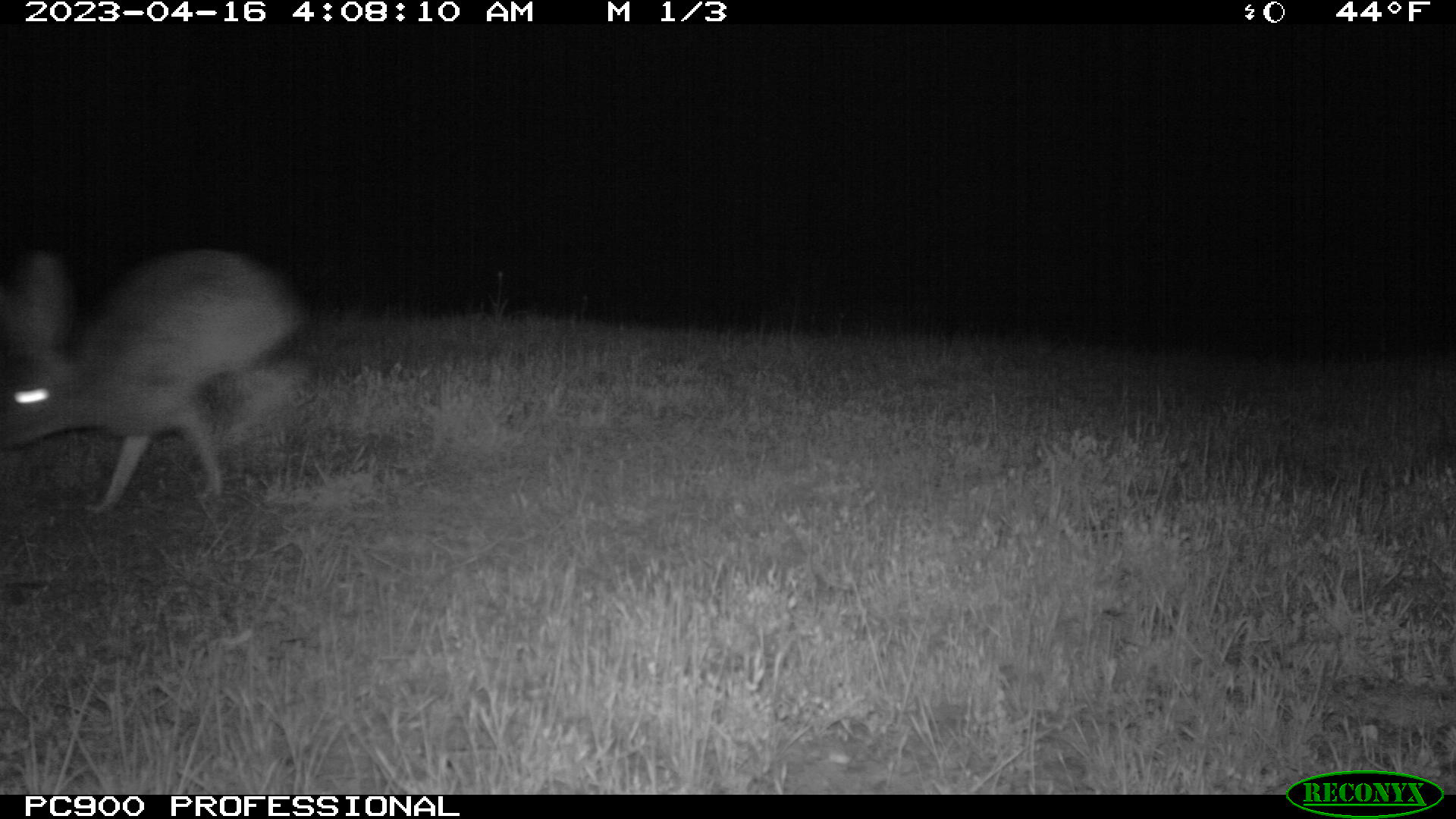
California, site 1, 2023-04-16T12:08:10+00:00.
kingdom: Animalia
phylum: Chordata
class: Mammalia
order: Lagomorpha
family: Leporidae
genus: Lepus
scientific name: Lepus californicus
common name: black-tailed jackrabbit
Black-tailed jackrabbit (Lepus californicus).